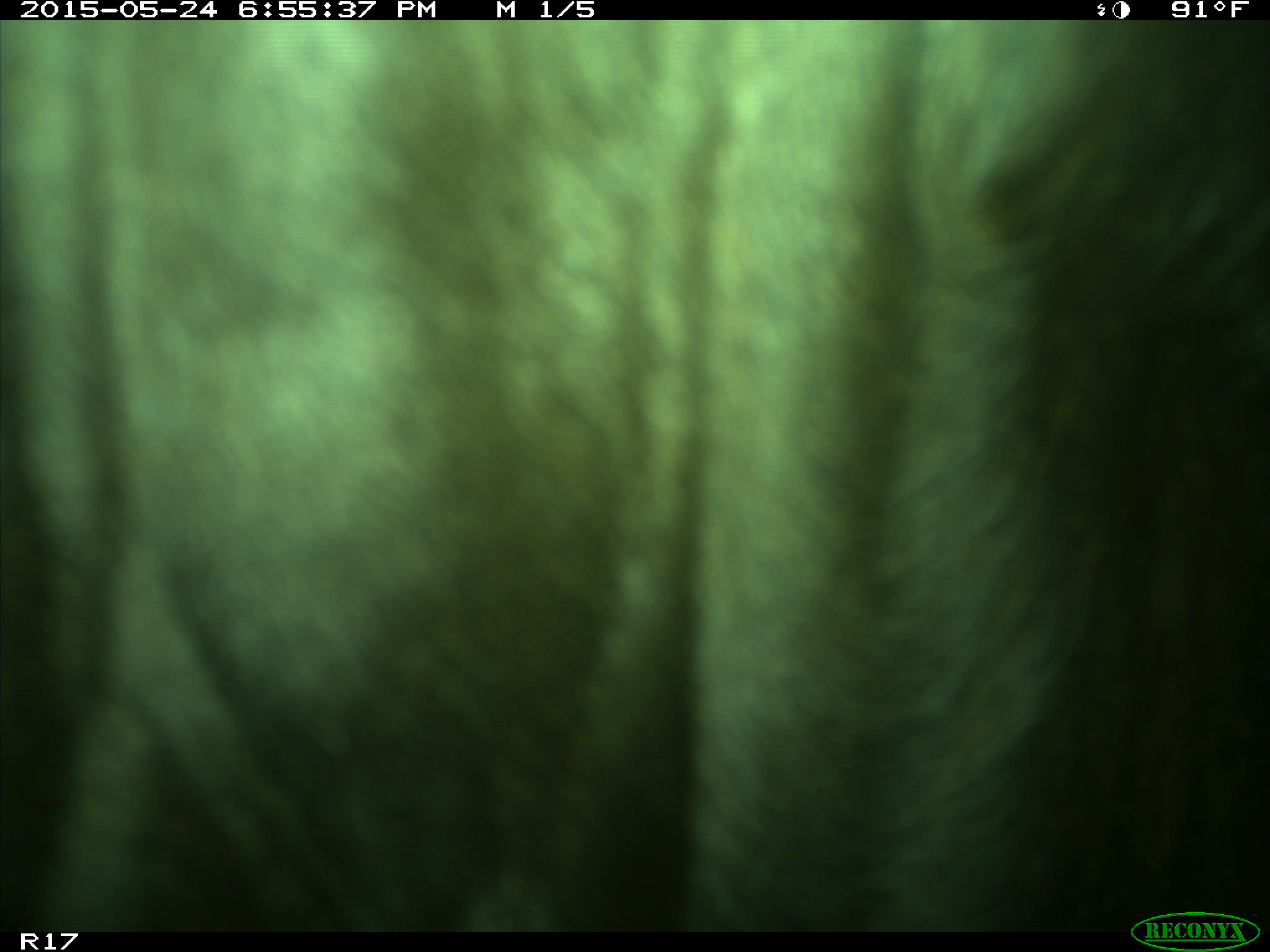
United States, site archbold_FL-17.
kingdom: Animalia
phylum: Chordata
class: Mammalia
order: Artiodactyla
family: Bovidae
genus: Bos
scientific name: Bos taurus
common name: domestic cow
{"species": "Bos taurus (domestic cow)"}